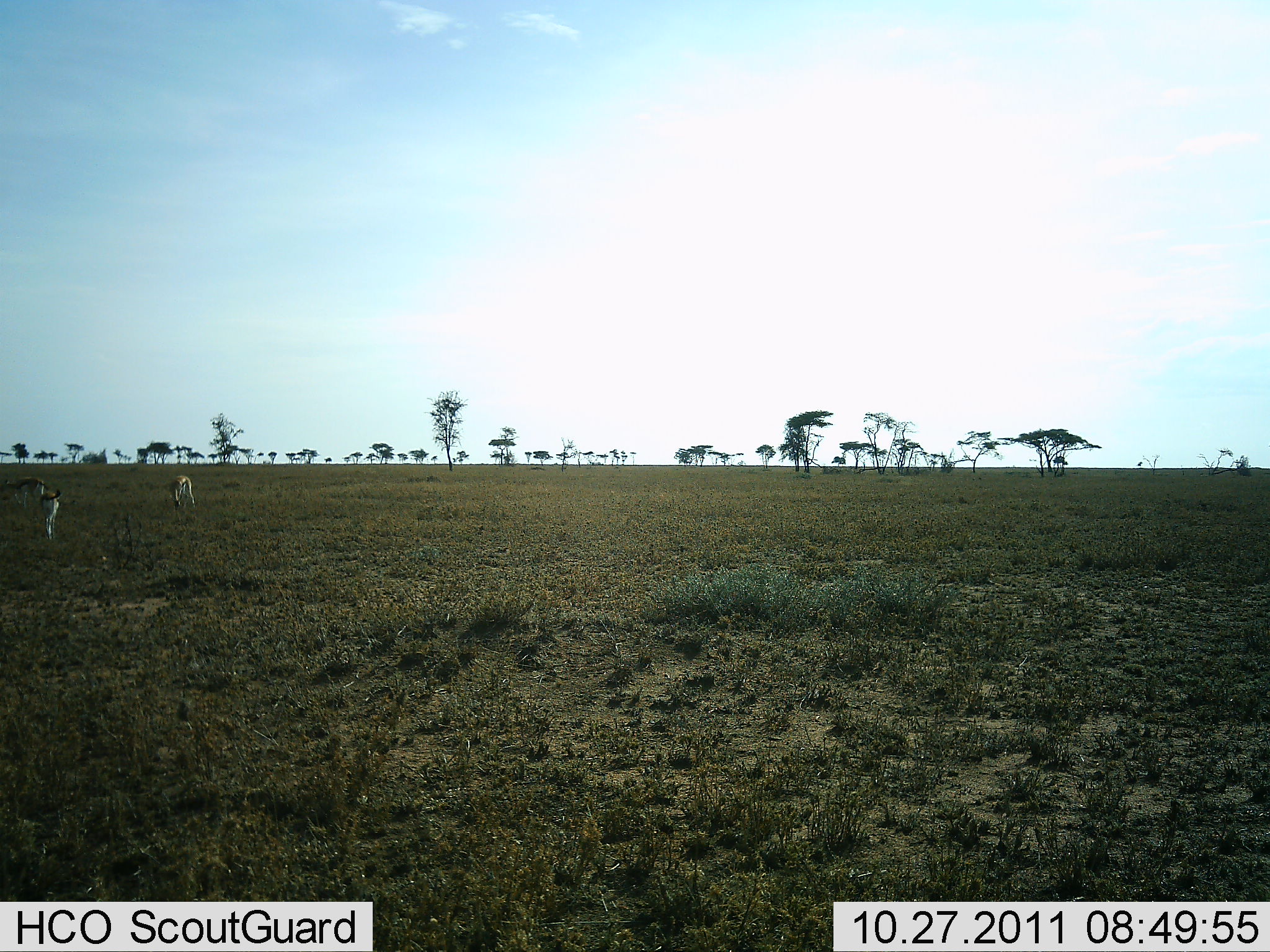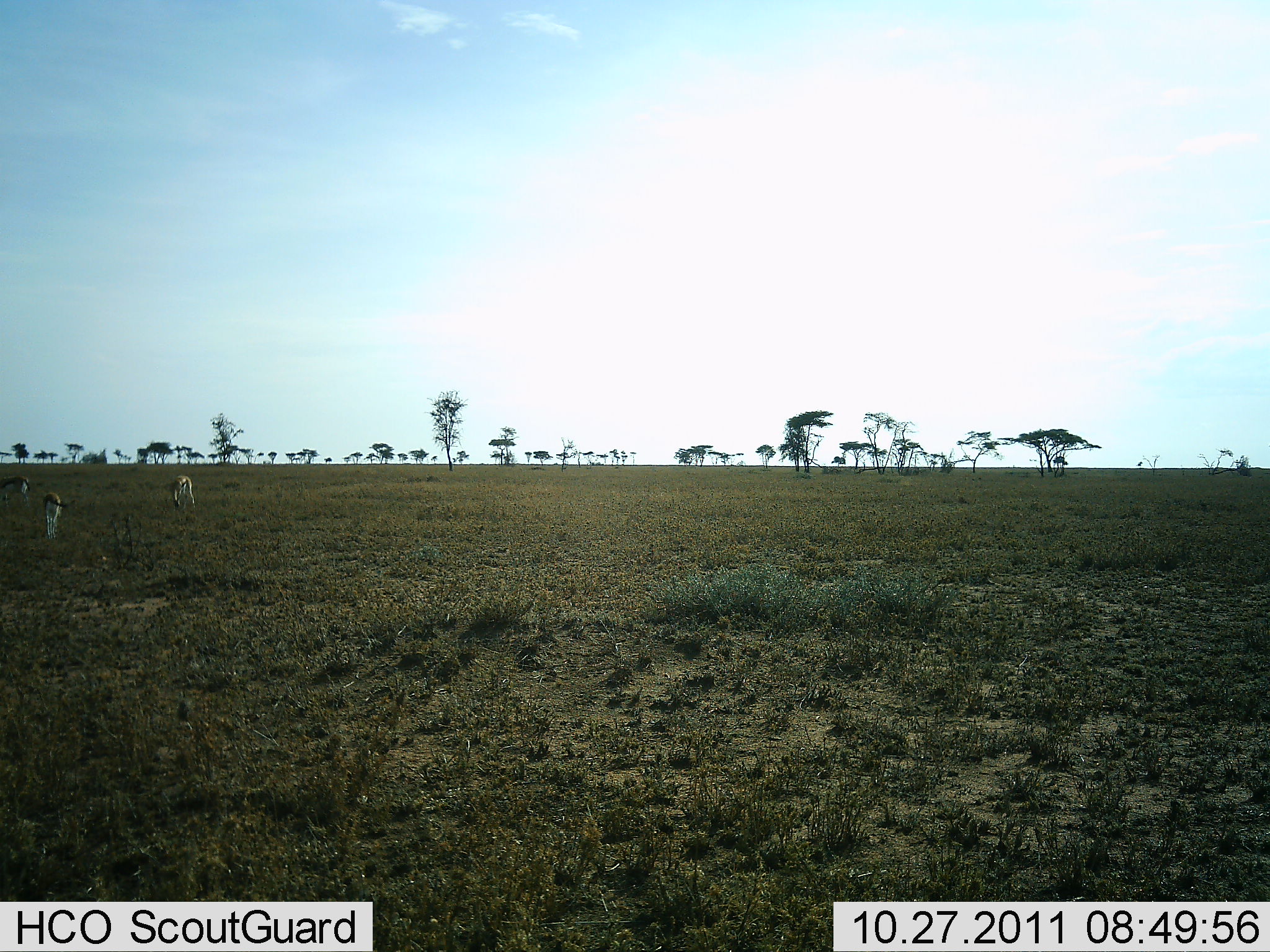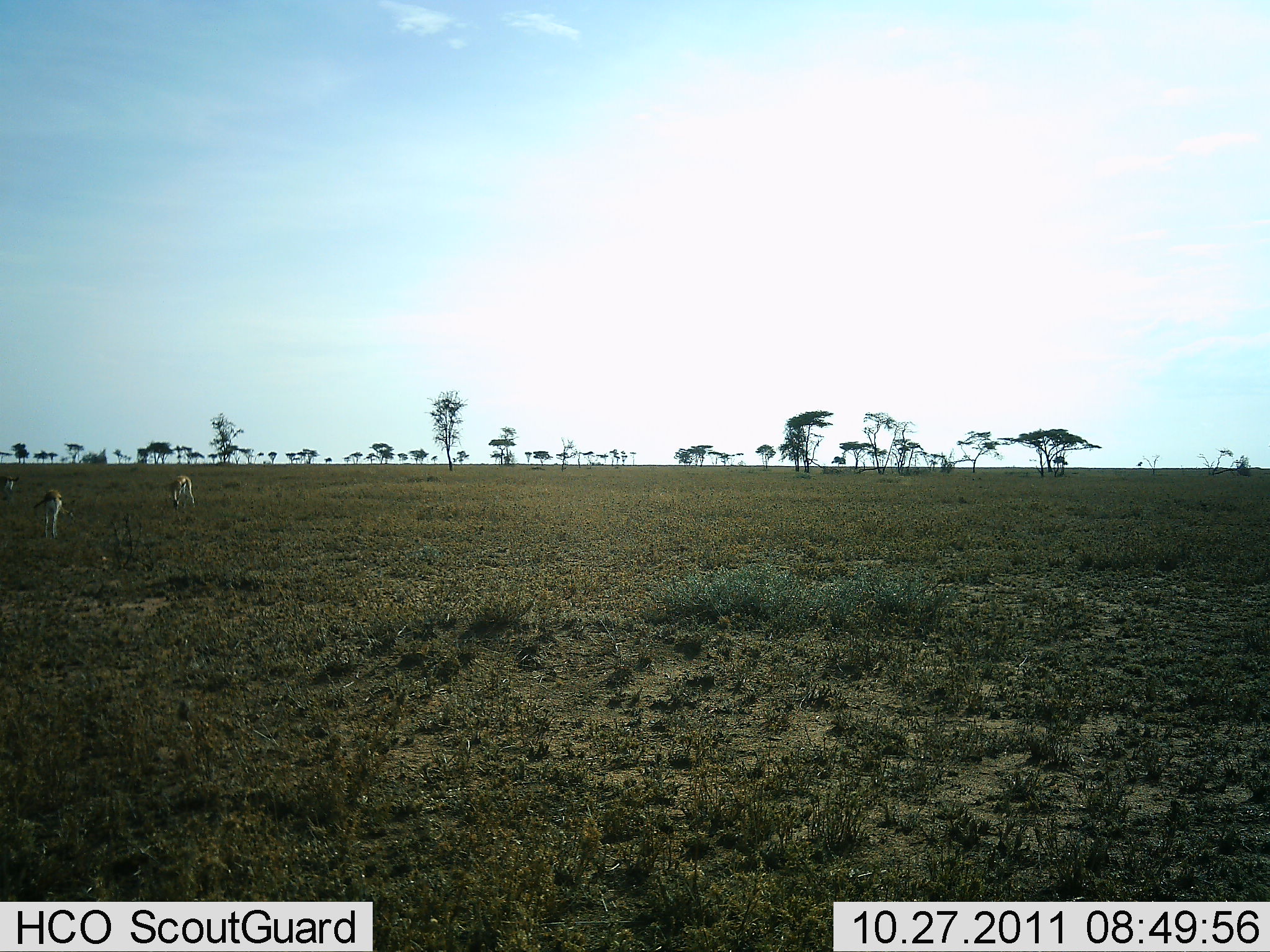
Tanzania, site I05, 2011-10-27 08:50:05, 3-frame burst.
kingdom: Animalia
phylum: Chordata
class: Mammalia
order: Artiodactyla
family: Bovidae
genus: Eudorcas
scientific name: Eudorcas thomsonii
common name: thomson's gazelle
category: gazellethomsons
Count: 3.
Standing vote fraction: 33%.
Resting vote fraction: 0%.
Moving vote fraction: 33%.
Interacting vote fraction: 8%.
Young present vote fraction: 0%.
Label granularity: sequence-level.